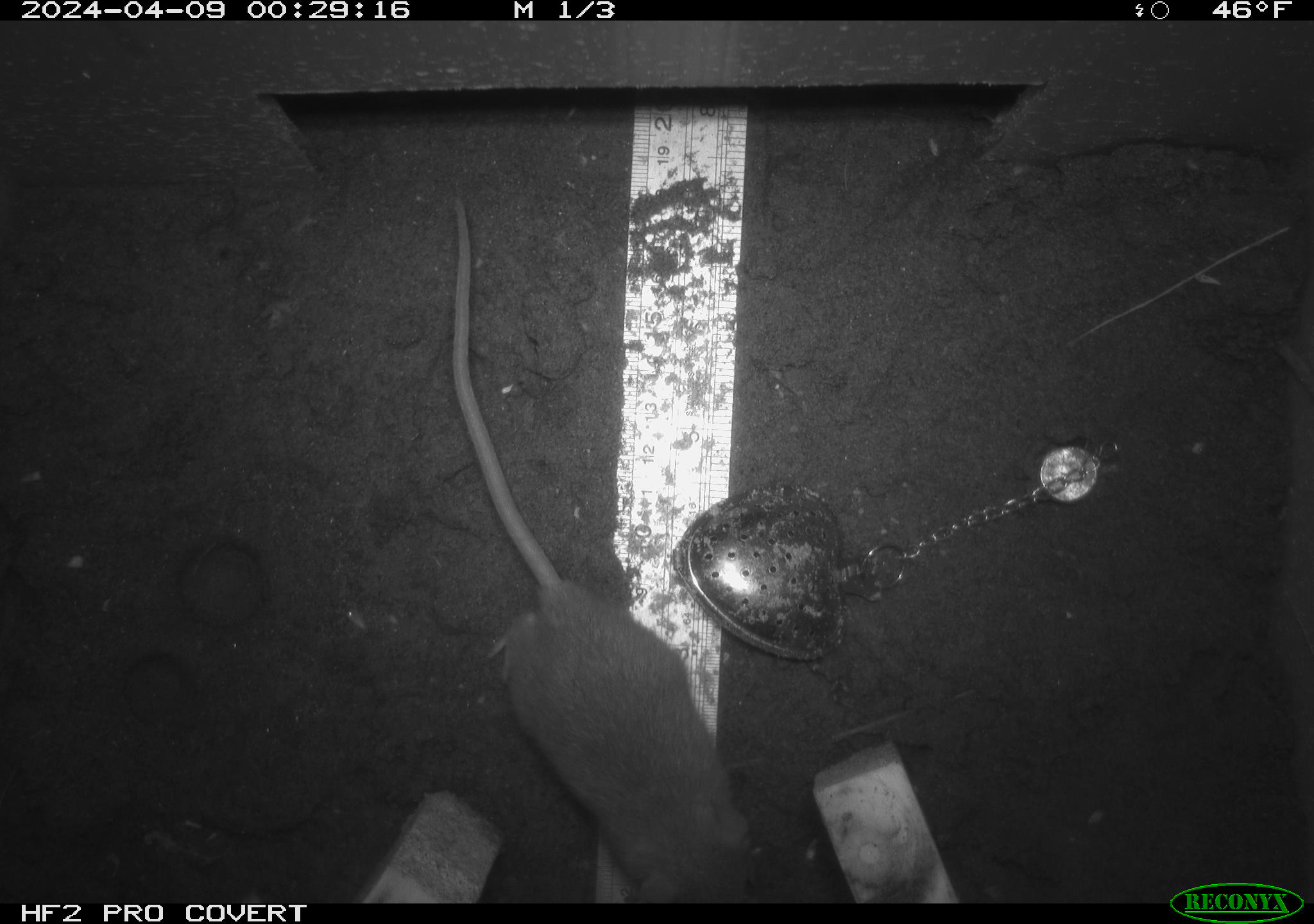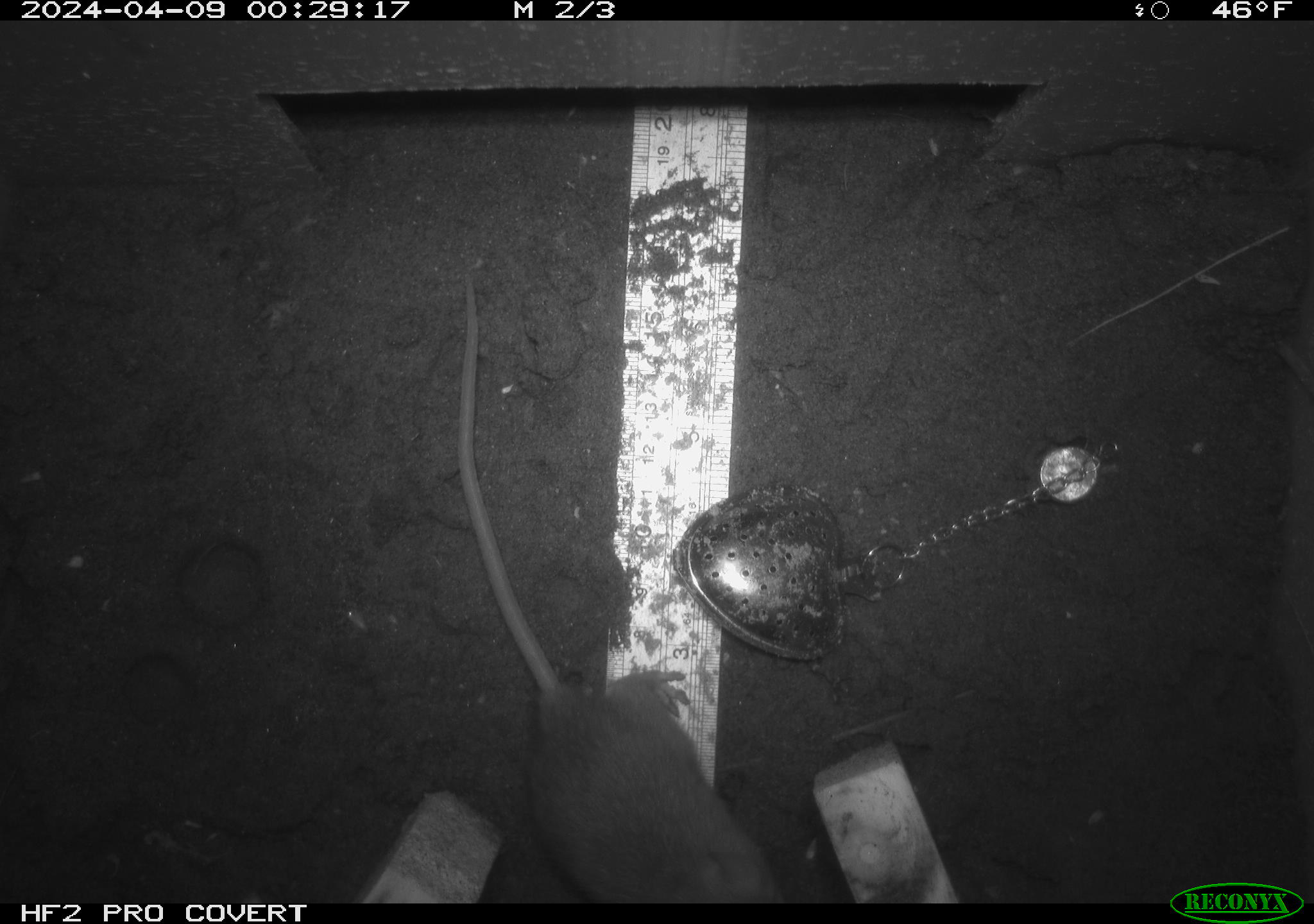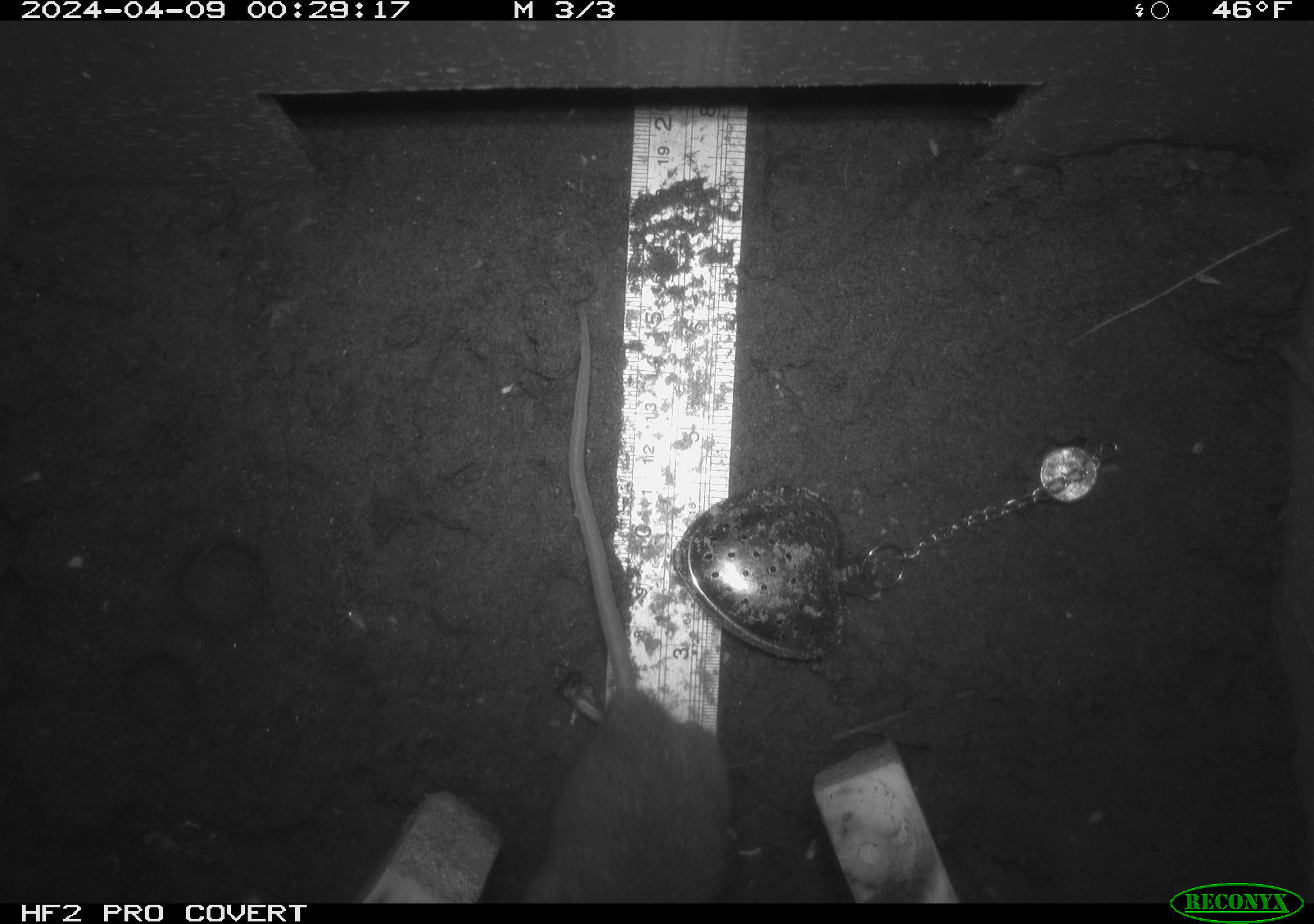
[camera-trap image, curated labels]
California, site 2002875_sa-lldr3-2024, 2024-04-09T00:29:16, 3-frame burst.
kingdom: Animalia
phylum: Chordata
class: Mammalia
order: Rodentia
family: Muridae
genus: Rattus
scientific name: Rattus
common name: rat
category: rattus species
Rattus species (rat) (Rattus).